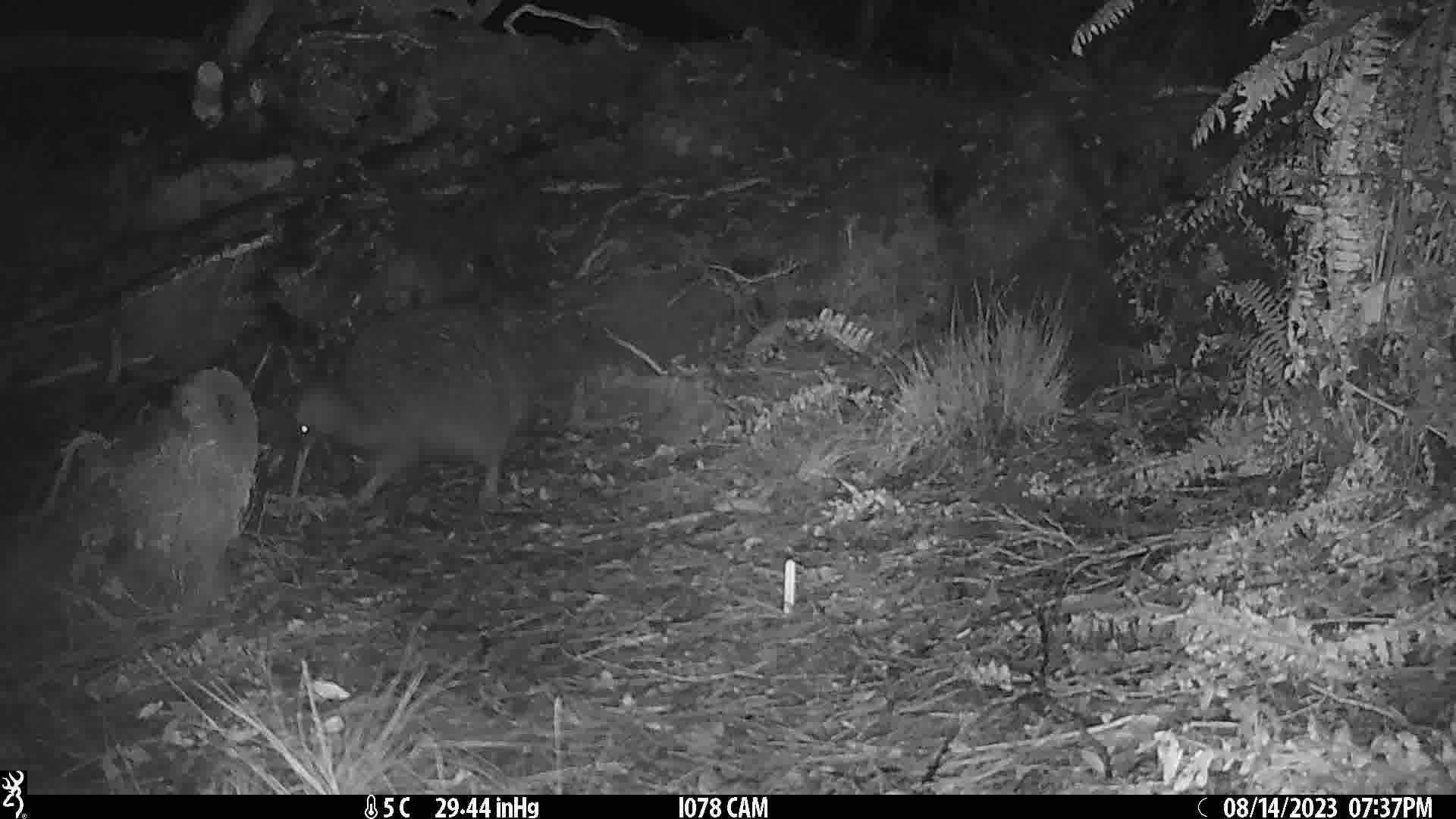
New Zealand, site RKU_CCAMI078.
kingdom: Animalia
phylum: Chordata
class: Aves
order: Apterygiformes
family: Apterygidae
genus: Apteryx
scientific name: Apteryx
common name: kiwi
Kiwi (Apteryx).